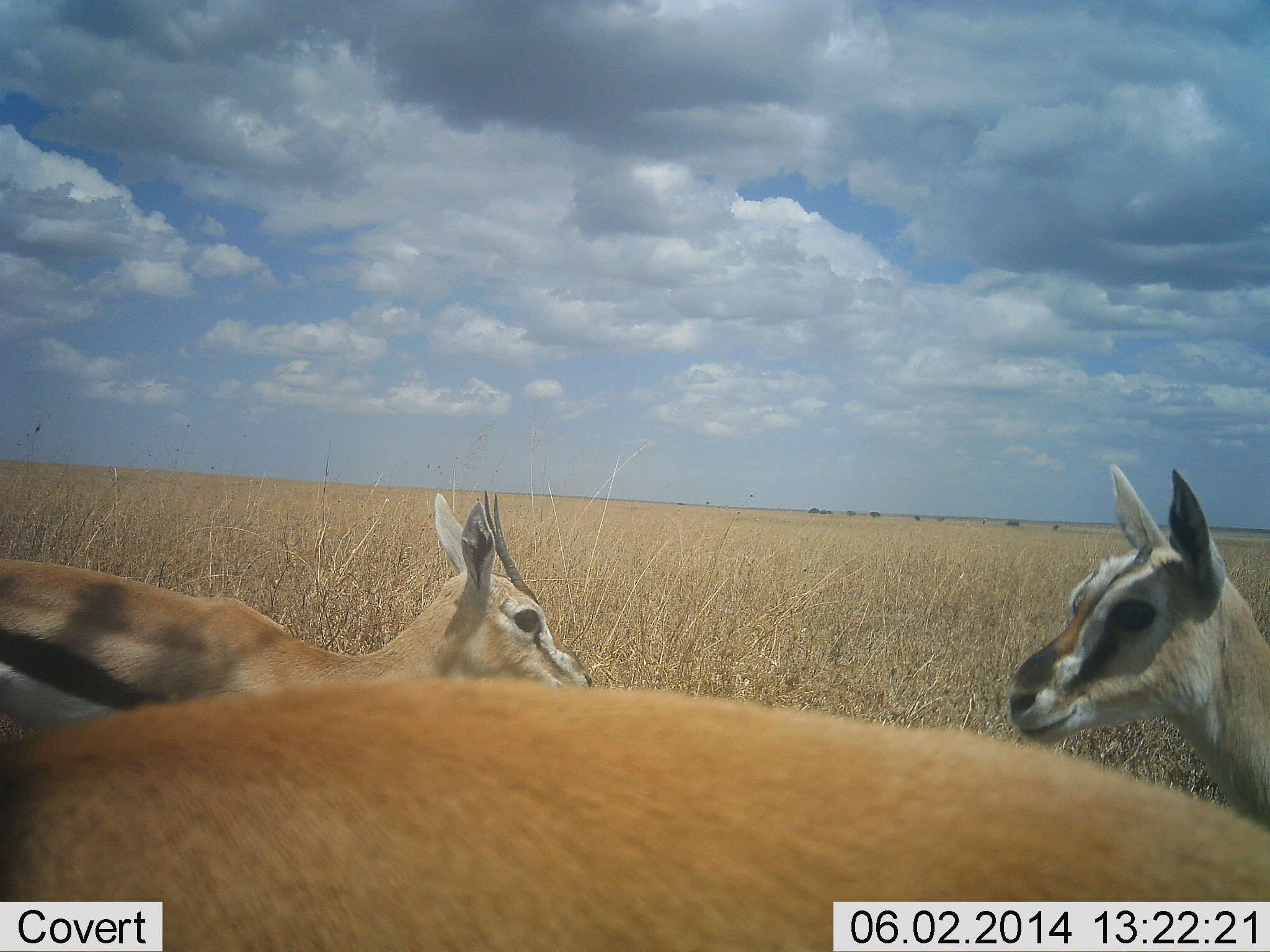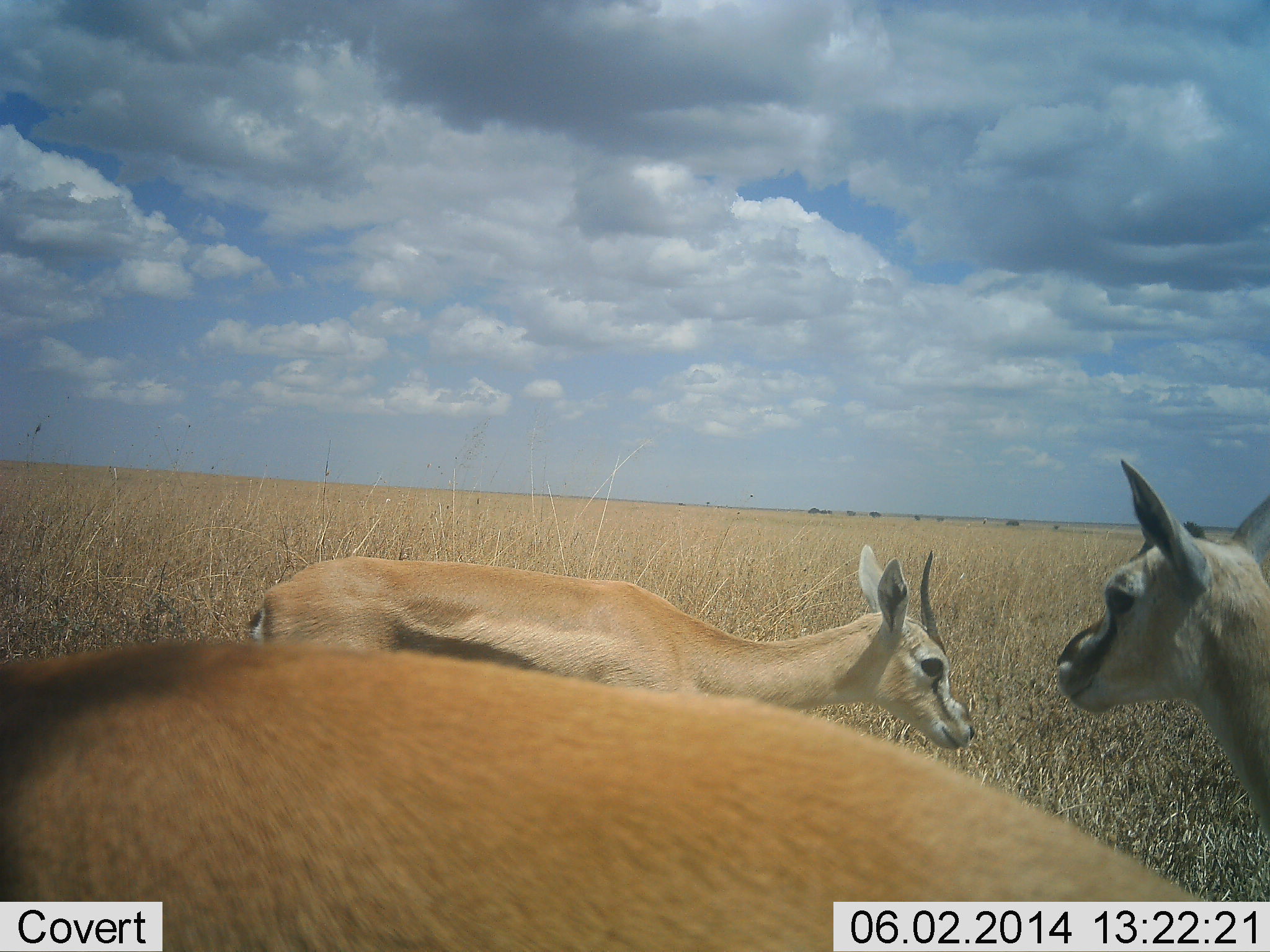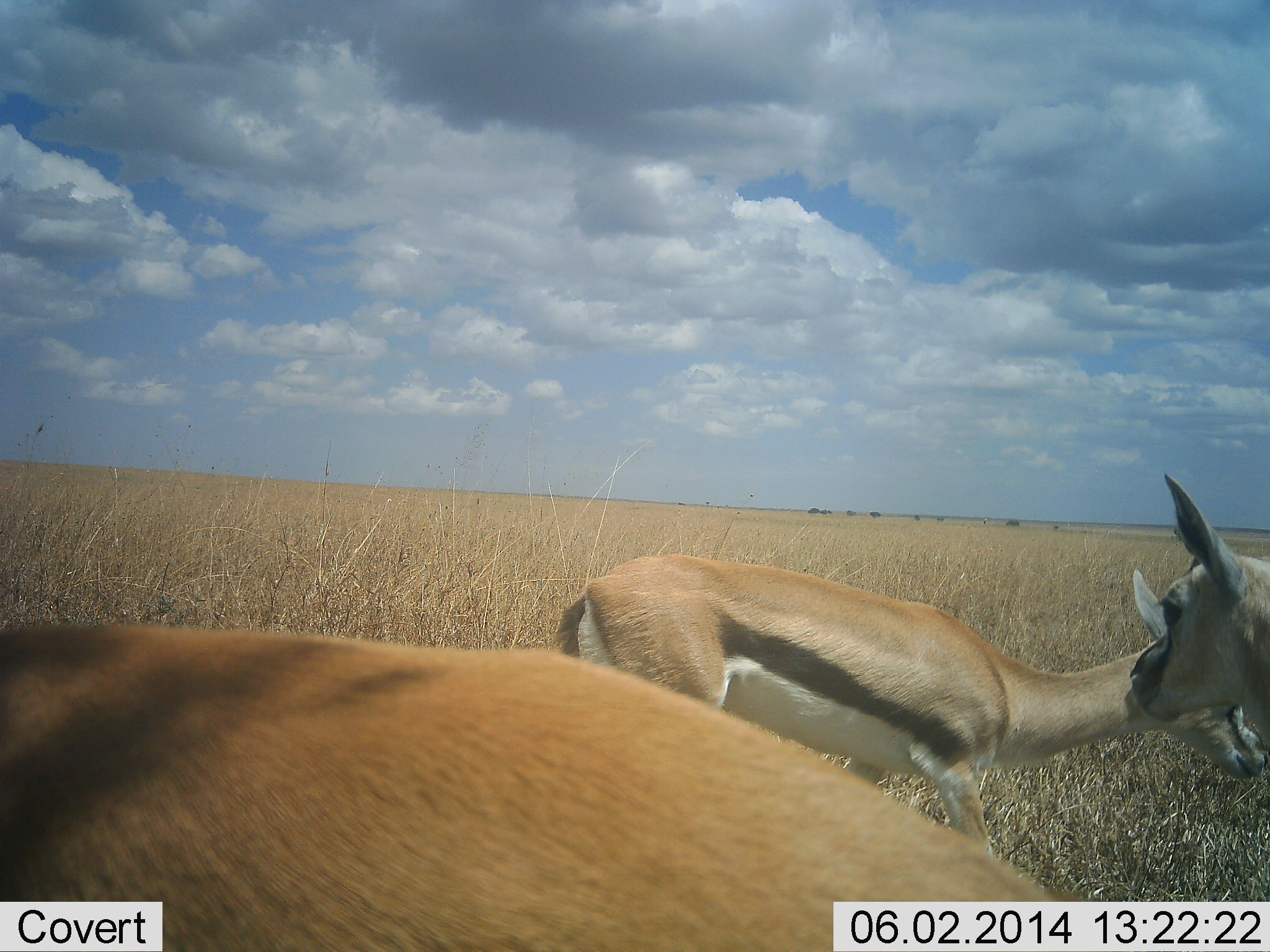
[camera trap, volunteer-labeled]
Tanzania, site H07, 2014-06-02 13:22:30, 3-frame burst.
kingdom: Animalia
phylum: Chordata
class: Mammalia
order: Artiodactyla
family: Bovidae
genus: Eudorcas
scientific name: Eudorcas thomsonii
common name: thomson's gazelle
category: gazellethomsons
Gazellethomsons (thomson's gazelle) (Eudorcas thomsonii), count 3. Behavior (volunteer vote fractions): standing 80%, resting 0%, moving 50%, interacting 0%. Young present (vote fraction): 0%. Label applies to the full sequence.